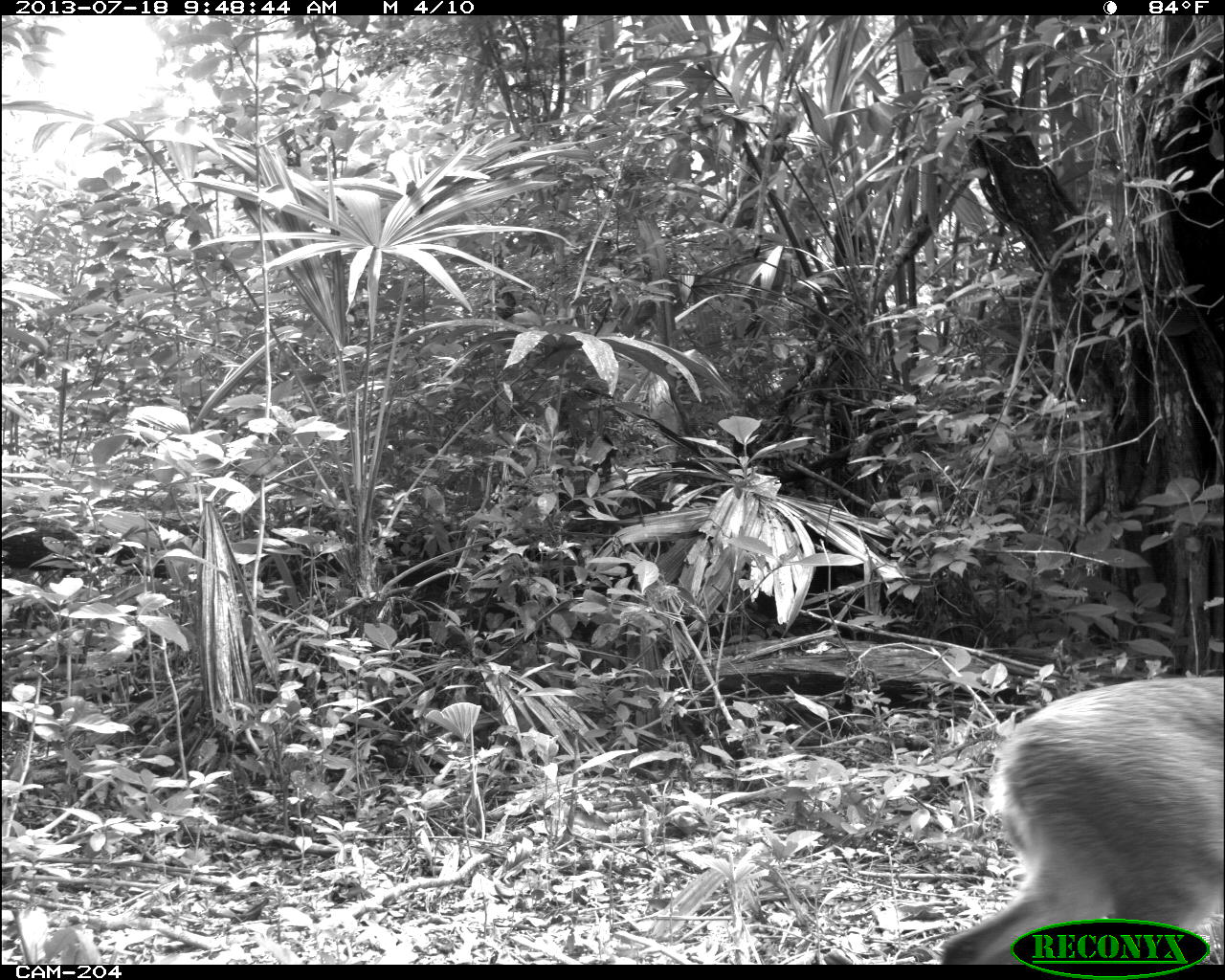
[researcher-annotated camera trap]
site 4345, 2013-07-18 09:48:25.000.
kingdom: Animalia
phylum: Chordata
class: Mammalia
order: Artiodactyla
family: Cervidae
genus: Odocoileus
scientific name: Odocoileus virginianus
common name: white-tailed deer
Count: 1.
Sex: female.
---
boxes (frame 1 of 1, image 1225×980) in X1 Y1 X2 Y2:
odocoileus virginianus: 939 673 1225 964